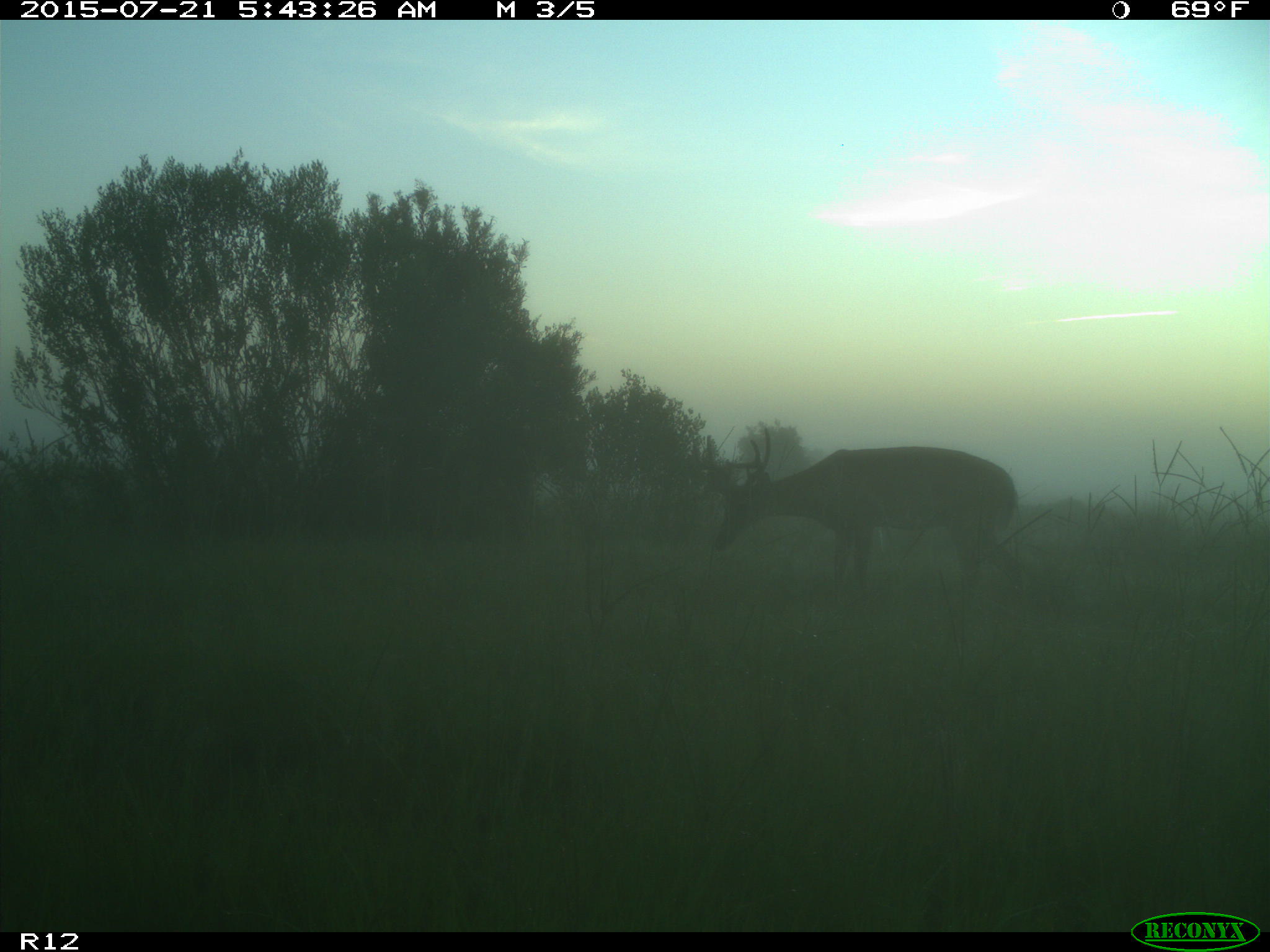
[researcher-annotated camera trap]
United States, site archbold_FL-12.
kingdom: Animalia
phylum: Chordata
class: Mammalia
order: Artiodactyla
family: Cervidae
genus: Odocoileus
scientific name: Odocoileus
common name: deer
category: unidentified deer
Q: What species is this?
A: Unidentified deer (deer) (Odocoileus).